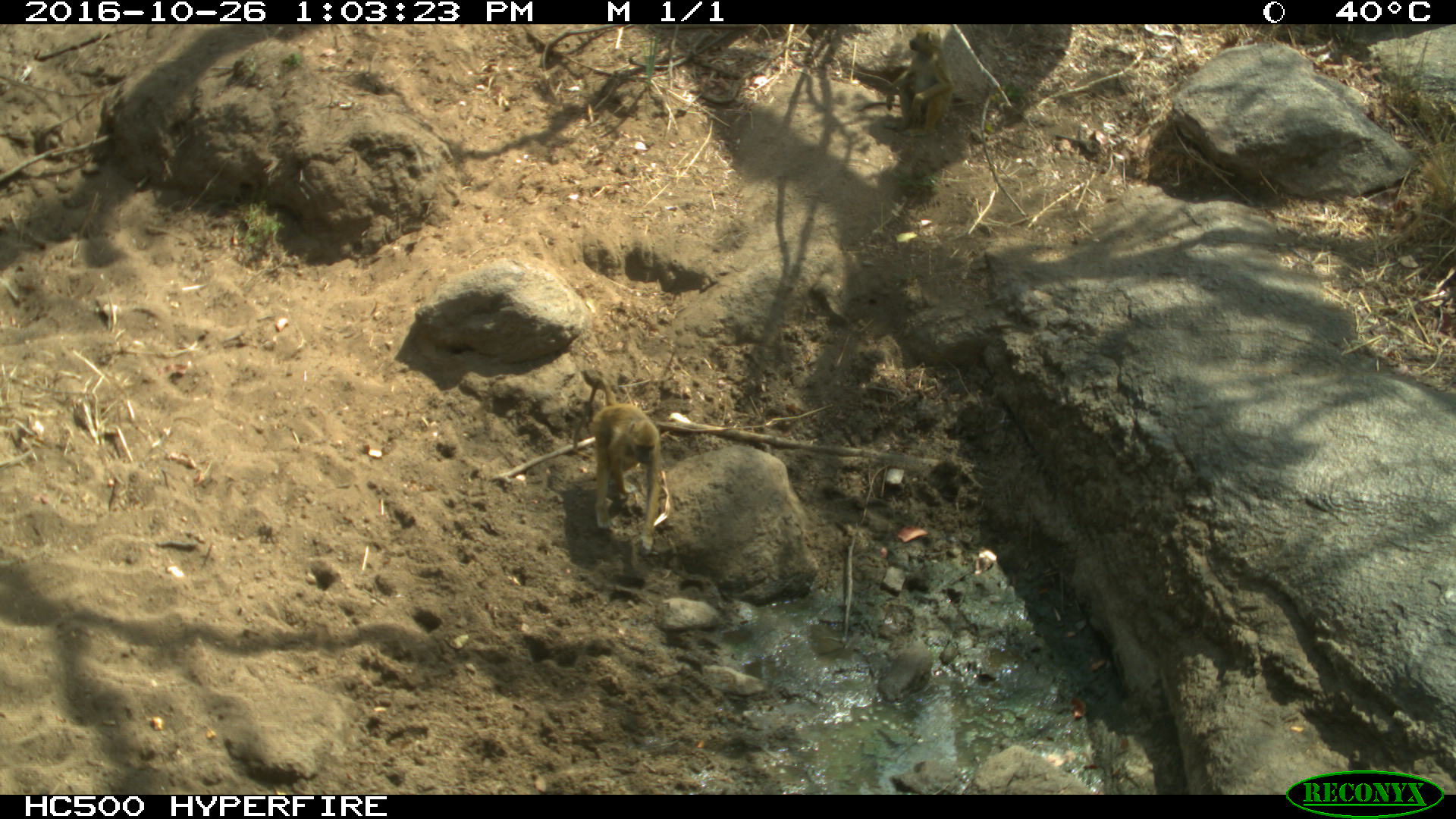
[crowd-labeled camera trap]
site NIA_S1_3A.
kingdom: Animalia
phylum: Chordata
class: Mammalia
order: Primates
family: Cercopithecidae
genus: Papio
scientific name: Papio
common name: baboon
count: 1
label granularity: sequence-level